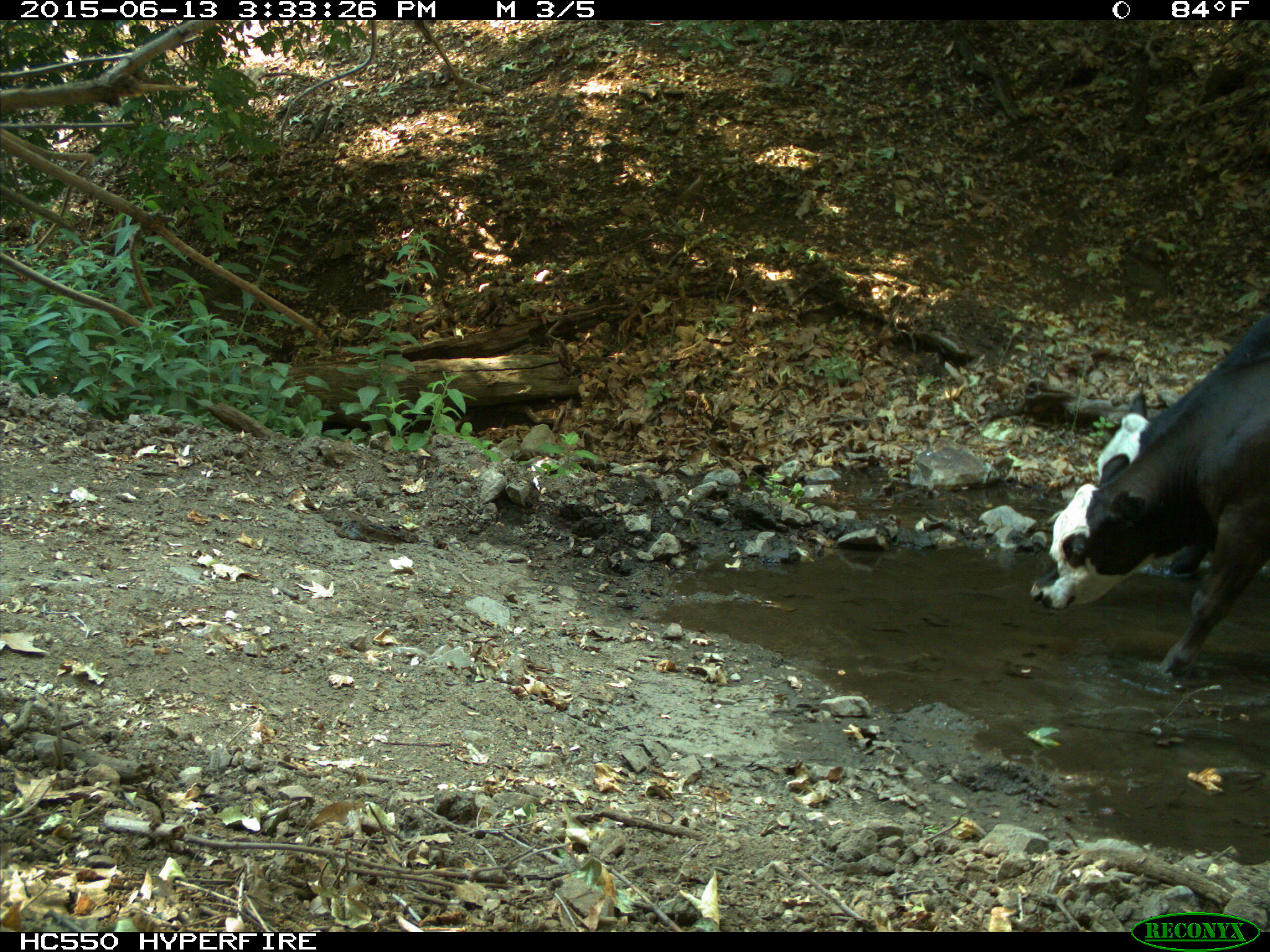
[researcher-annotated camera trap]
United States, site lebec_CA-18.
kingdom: Animalia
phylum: Chordata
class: Mammalia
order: Artiodactyla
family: Bovidae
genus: Bos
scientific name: Bos taurus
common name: domestic cow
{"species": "Bos taurus (domestic cow)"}